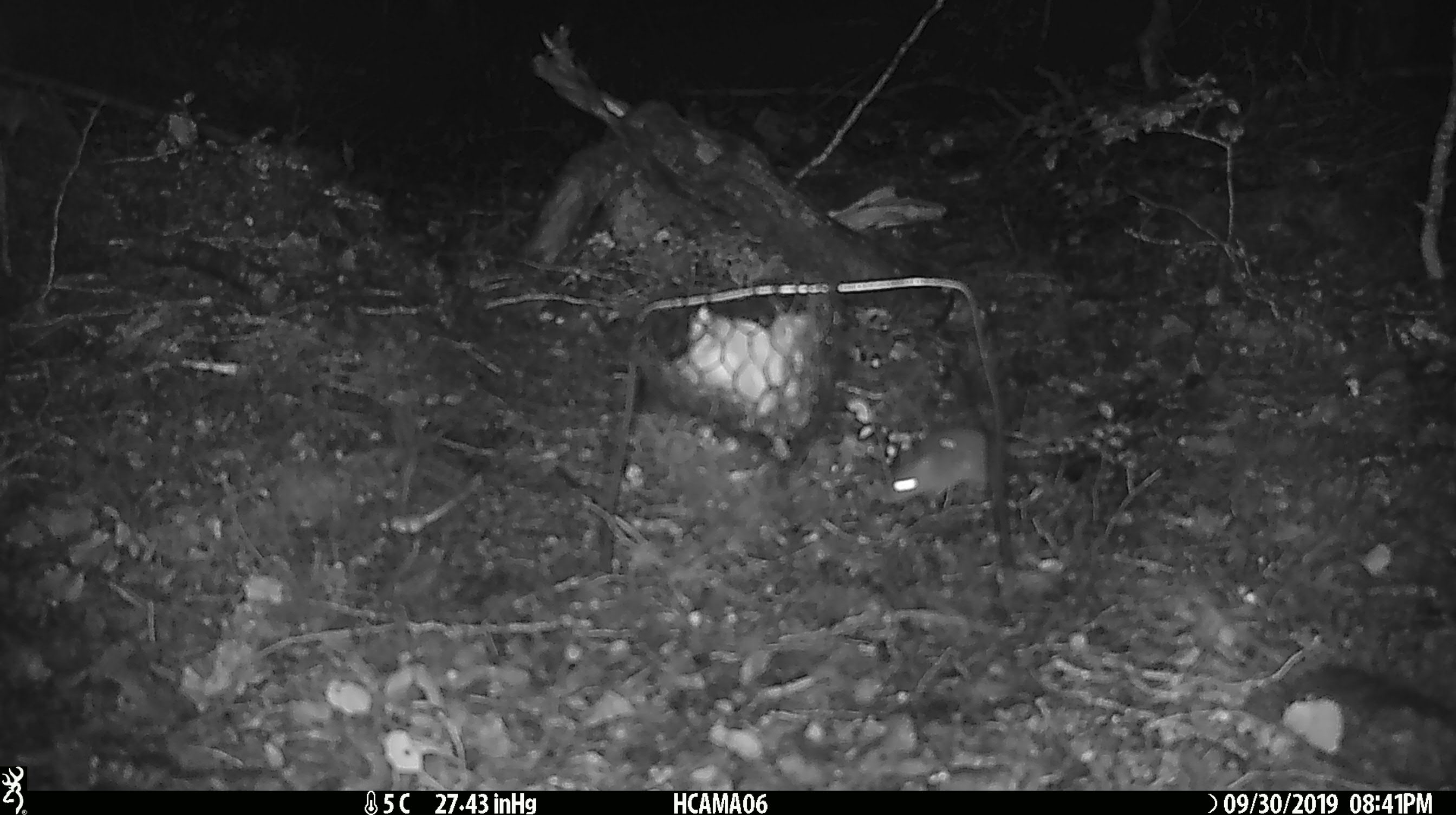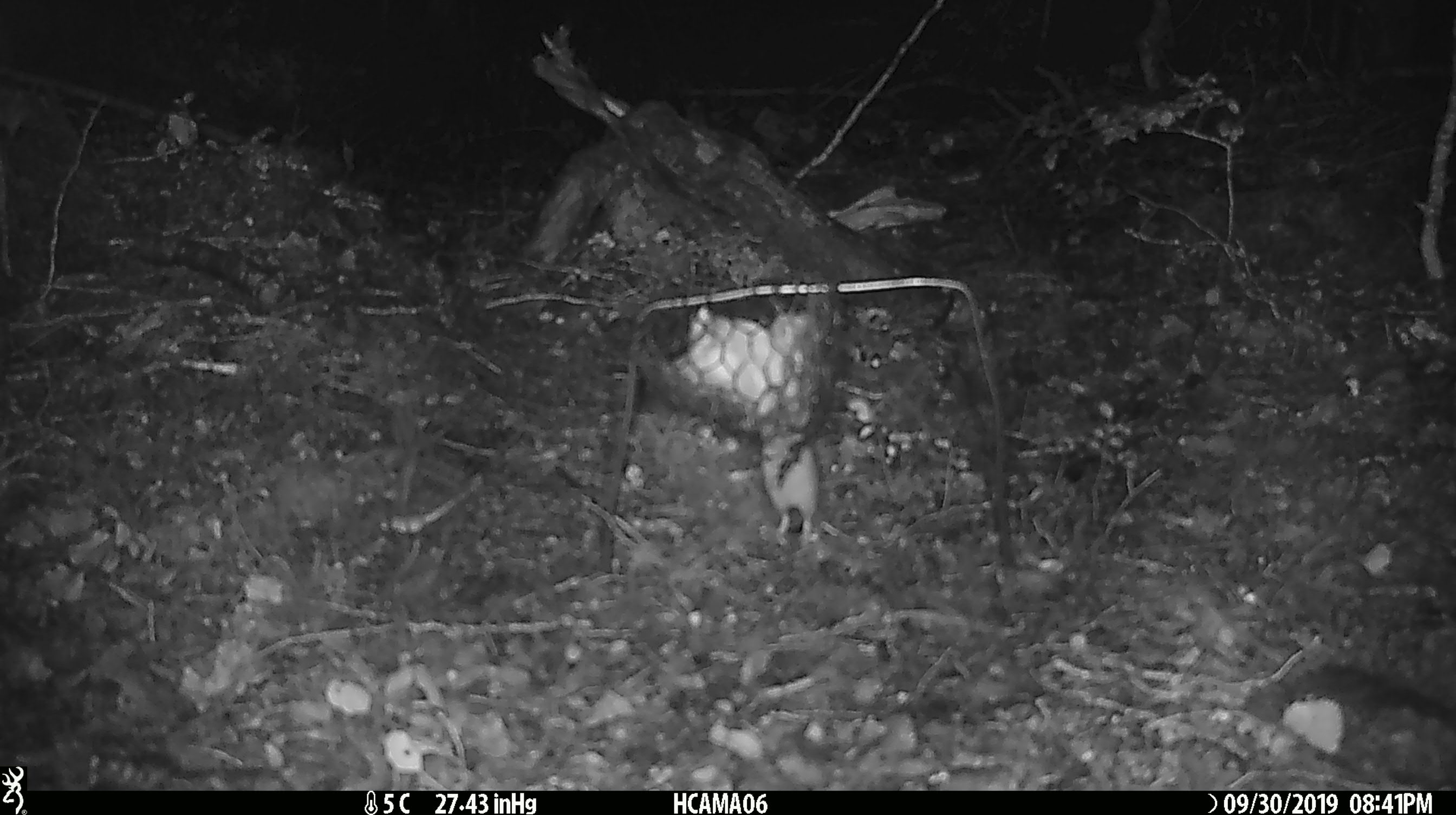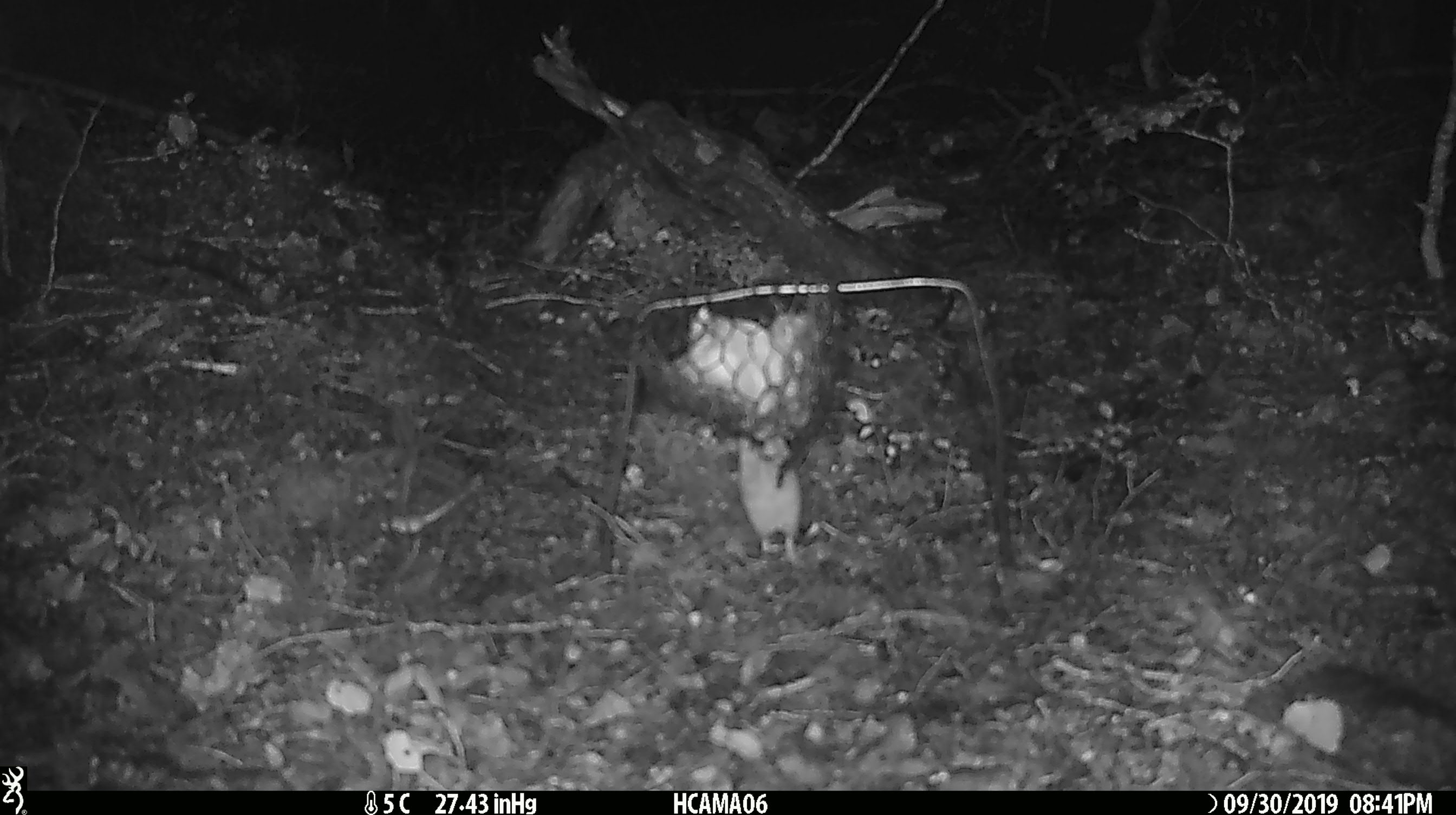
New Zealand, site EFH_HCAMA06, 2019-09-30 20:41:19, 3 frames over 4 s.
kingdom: Animalia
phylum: Chordata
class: Mammalia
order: Rodentia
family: Muridae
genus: Mus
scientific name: Mus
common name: mouse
Mouse (Mus).